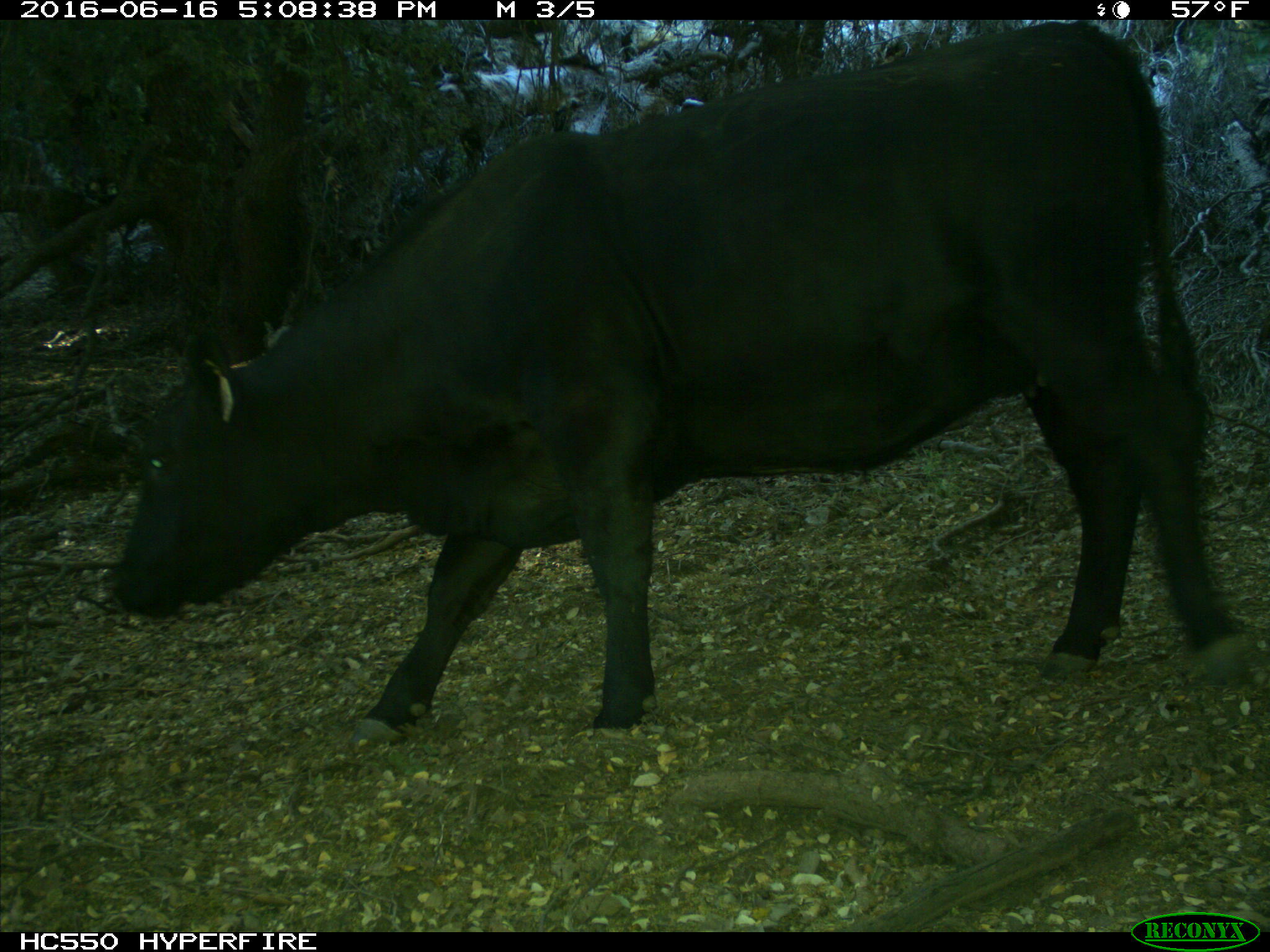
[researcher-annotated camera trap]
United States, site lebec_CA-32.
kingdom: Animalia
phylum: Chordata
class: Mammalia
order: Artiodactyla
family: Bovidae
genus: Bos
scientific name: Bos taurus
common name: domestic cow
Bos taurus (domestic cow).